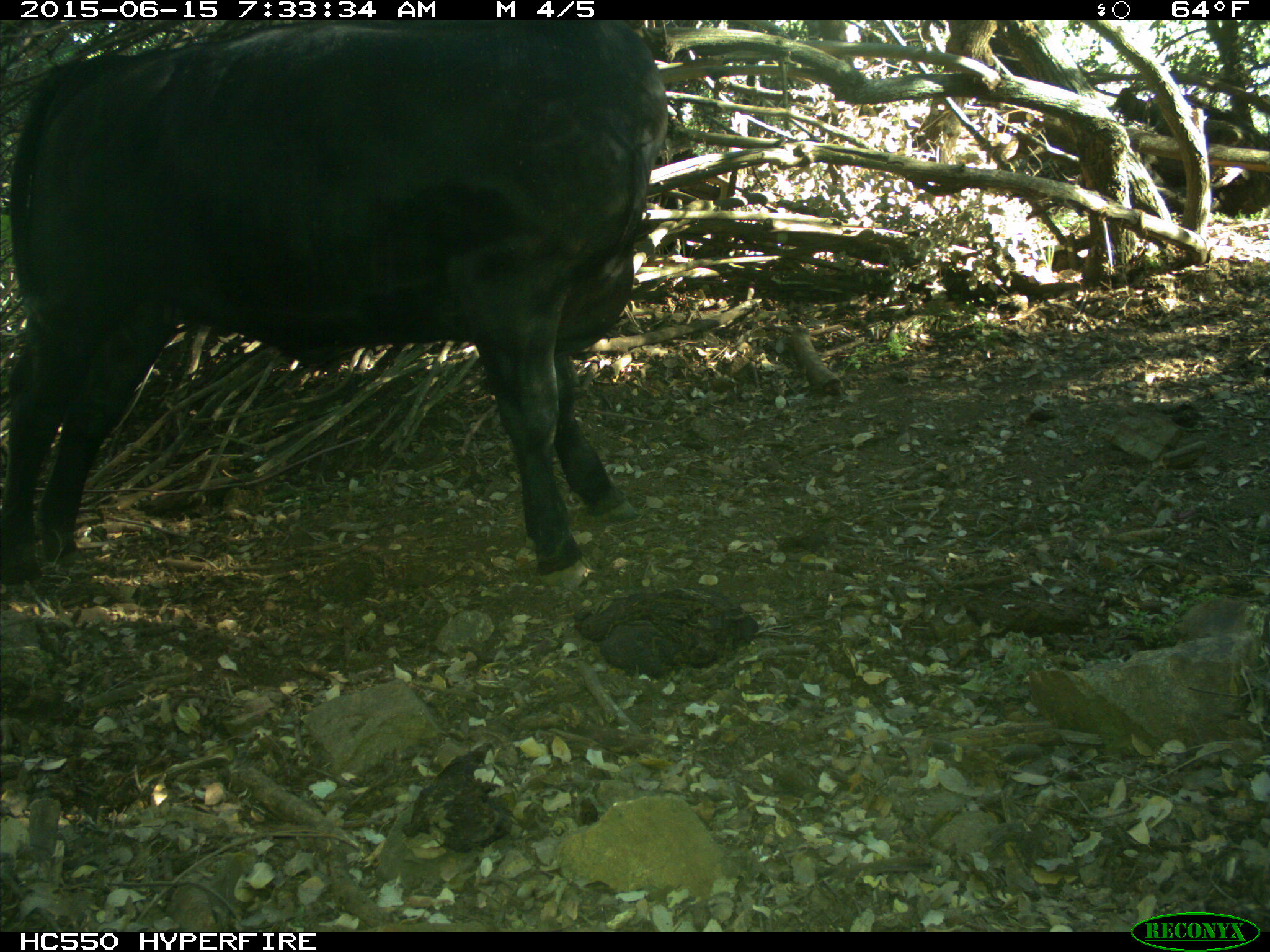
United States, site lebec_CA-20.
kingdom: Animalia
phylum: Chordata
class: Mammalia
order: Artiodactyla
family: Bovidae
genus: Bos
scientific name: Bos taurus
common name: domestic cow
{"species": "Bos taurus (domestic cow)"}